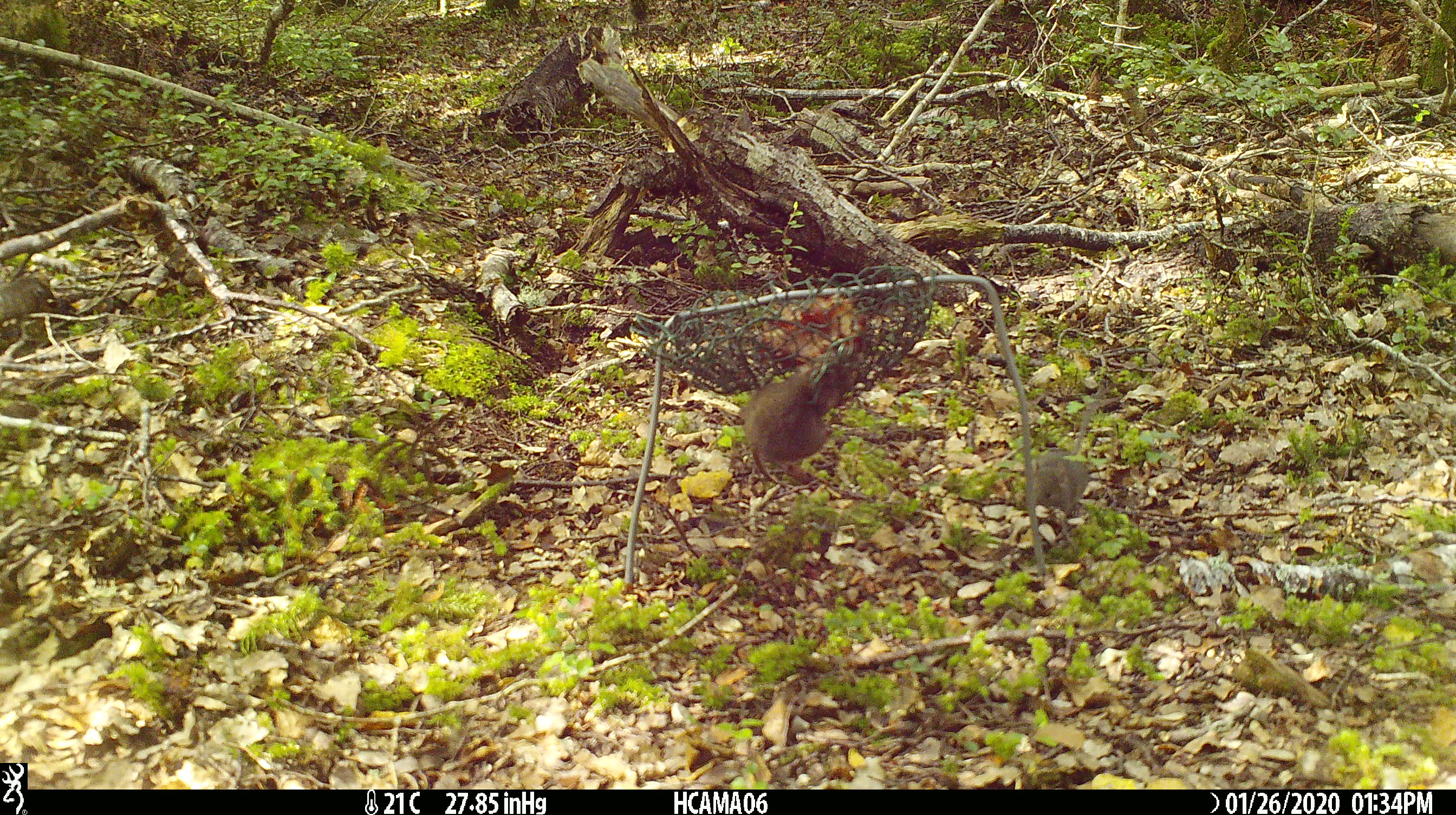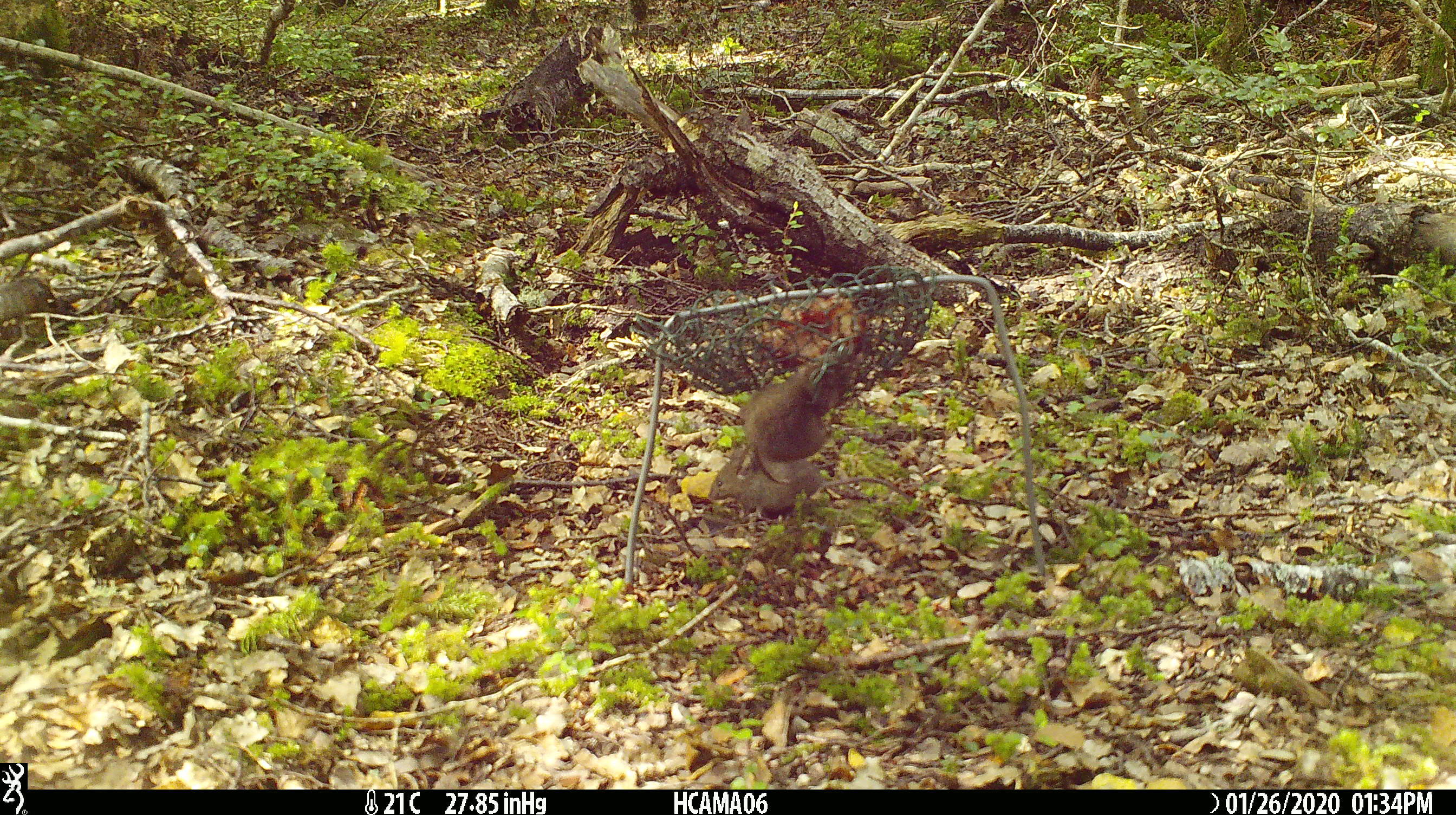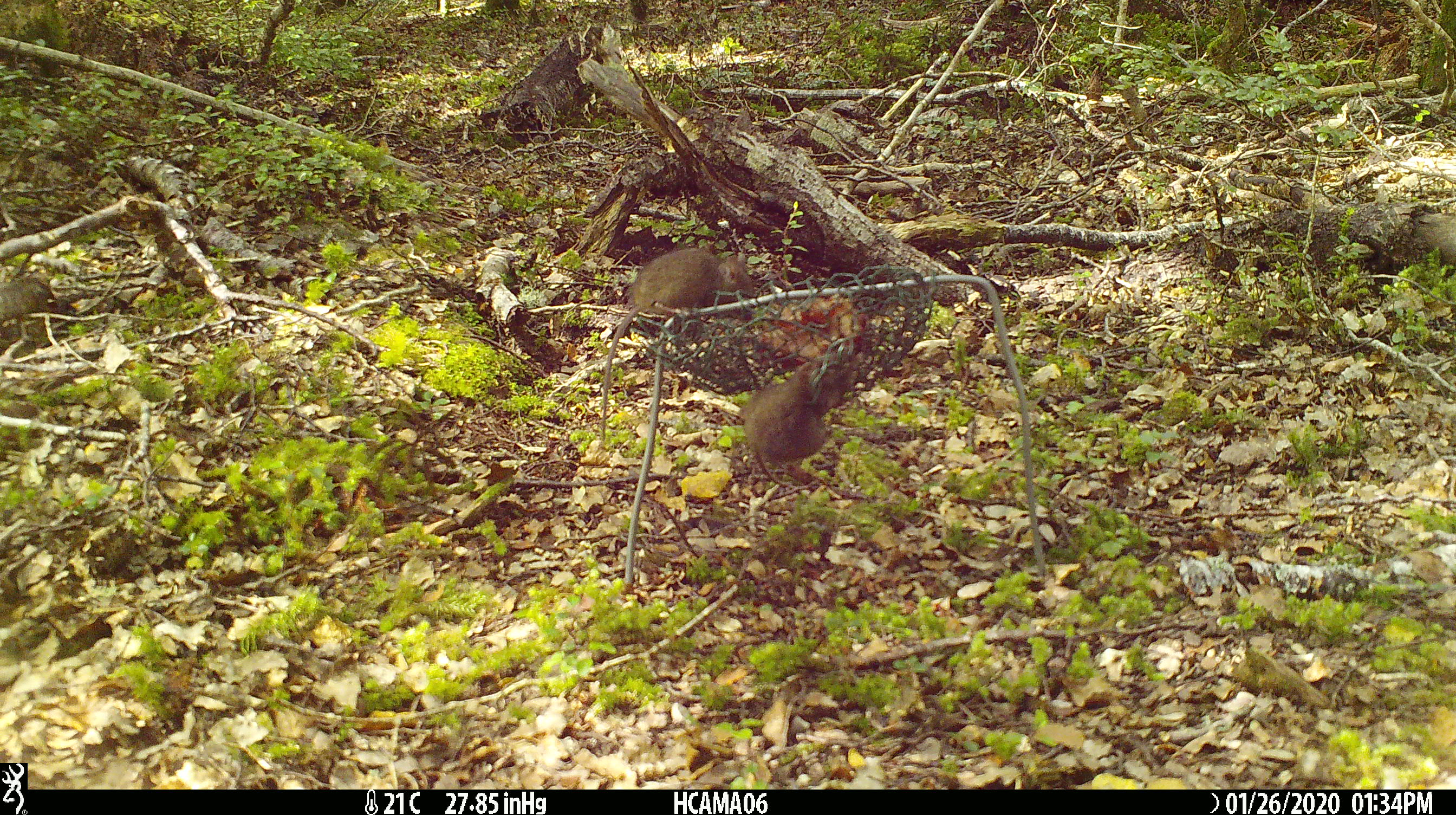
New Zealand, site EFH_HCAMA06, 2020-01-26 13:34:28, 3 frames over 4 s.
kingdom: Animalia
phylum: Chordata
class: Mammalia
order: Rodentia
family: Muridae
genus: Mus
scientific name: Mus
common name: mouse